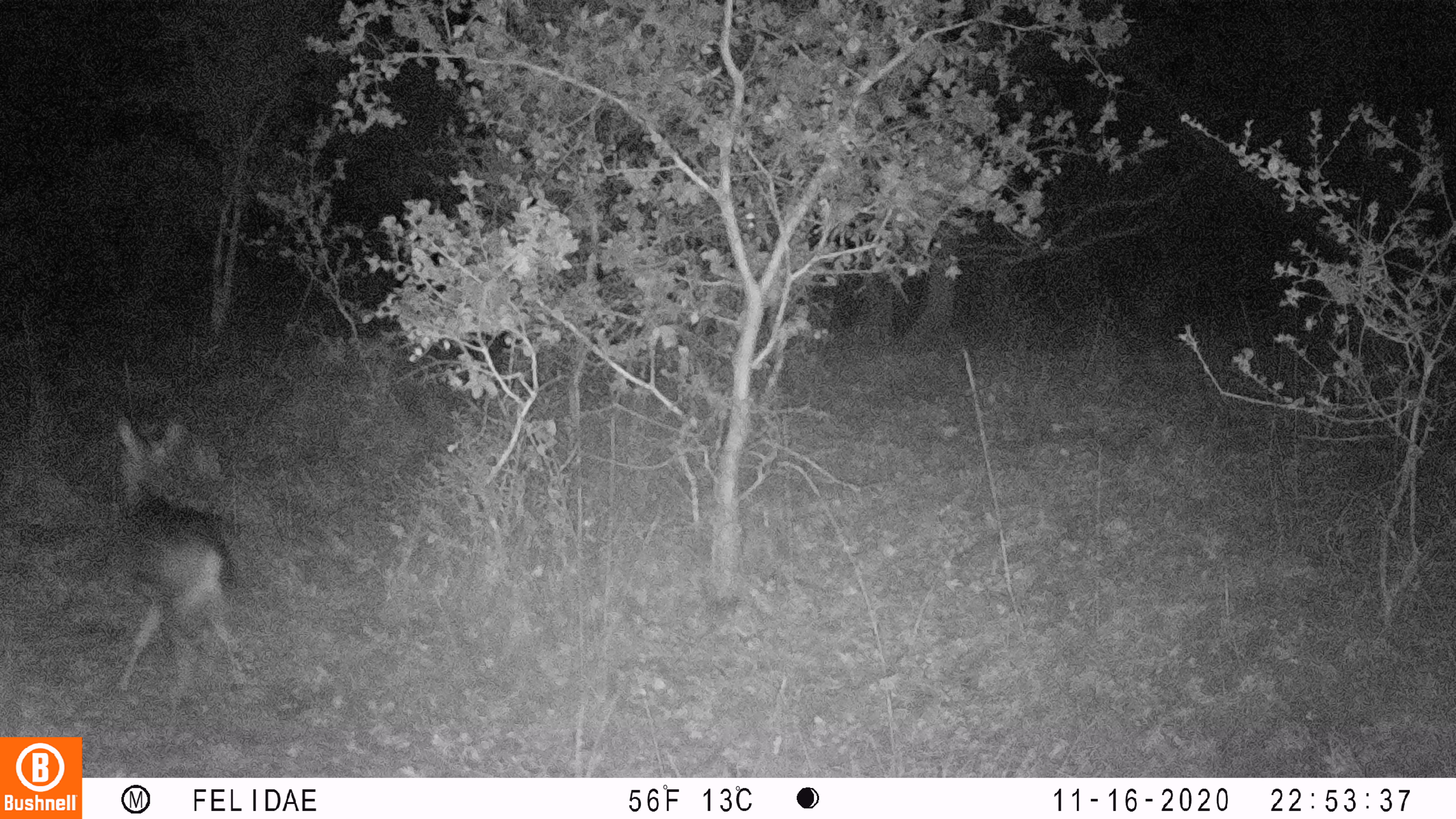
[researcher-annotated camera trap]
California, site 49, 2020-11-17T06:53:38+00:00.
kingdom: Animalia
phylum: Chordata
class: Mammalia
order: Artiodactyla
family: Cervidae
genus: Odocoileus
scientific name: Odocoileus hemionus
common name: mule deer